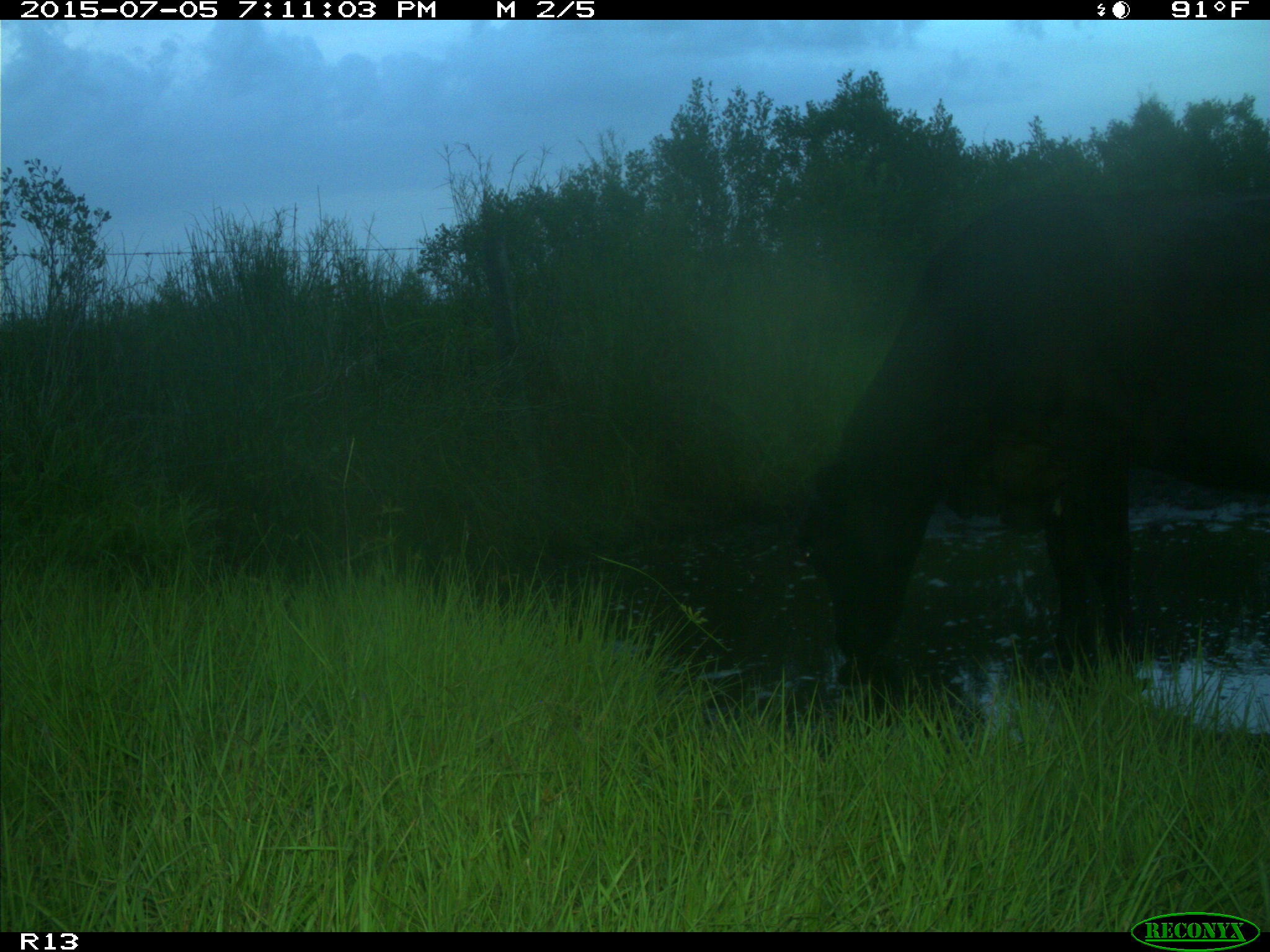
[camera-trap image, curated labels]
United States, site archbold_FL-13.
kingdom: Animalia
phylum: Chordata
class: Mammalia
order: Artiodactyla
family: Bovidae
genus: Bos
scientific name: Bos taurus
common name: domestic cow